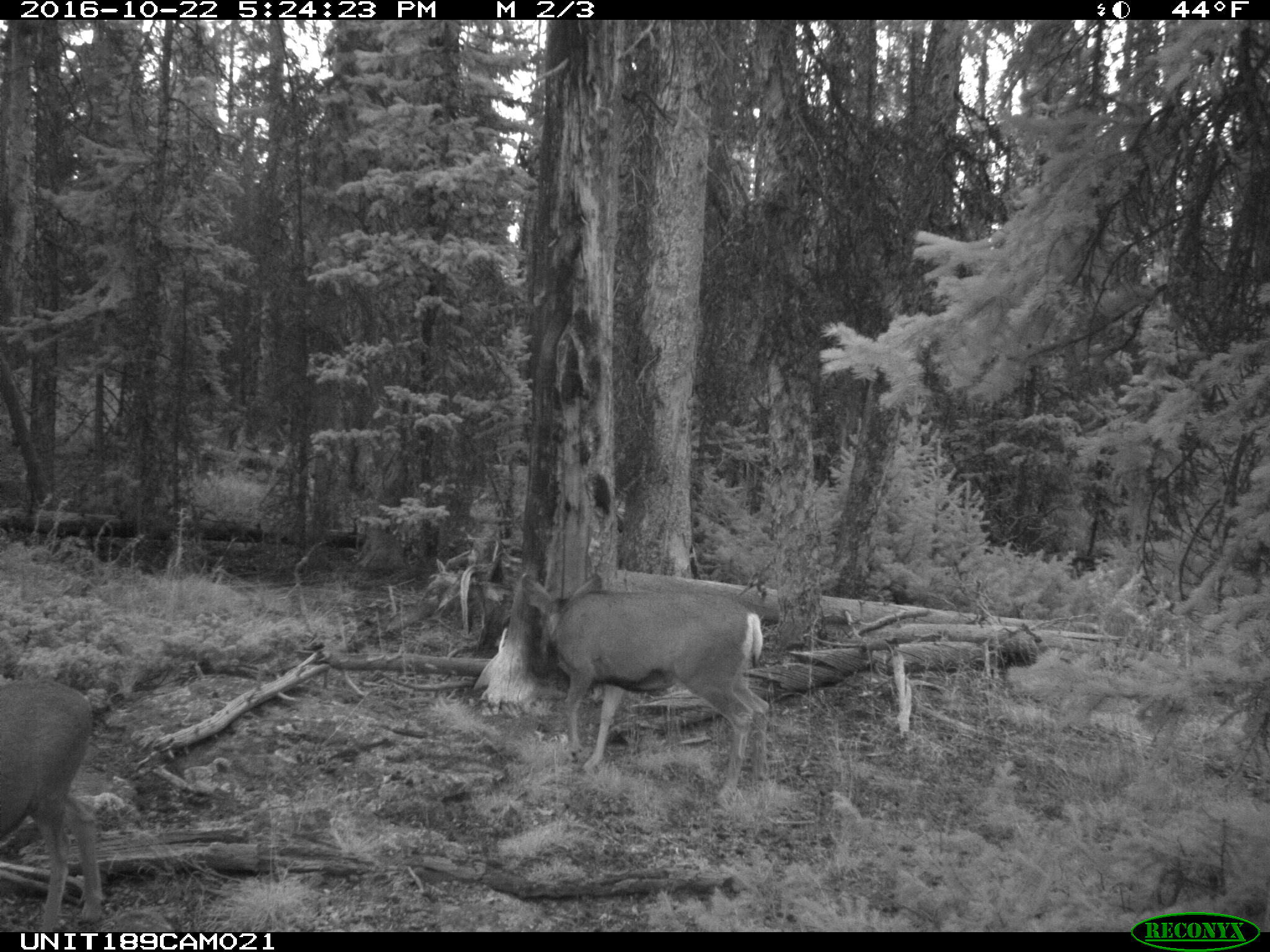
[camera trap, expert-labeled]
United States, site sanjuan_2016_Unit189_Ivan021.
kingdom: Animalia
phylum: Chordata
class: Mammalia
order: Artiodactyla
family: Cervidae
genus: Odocoileus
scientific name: Odocoileus hemionus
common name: mule deer